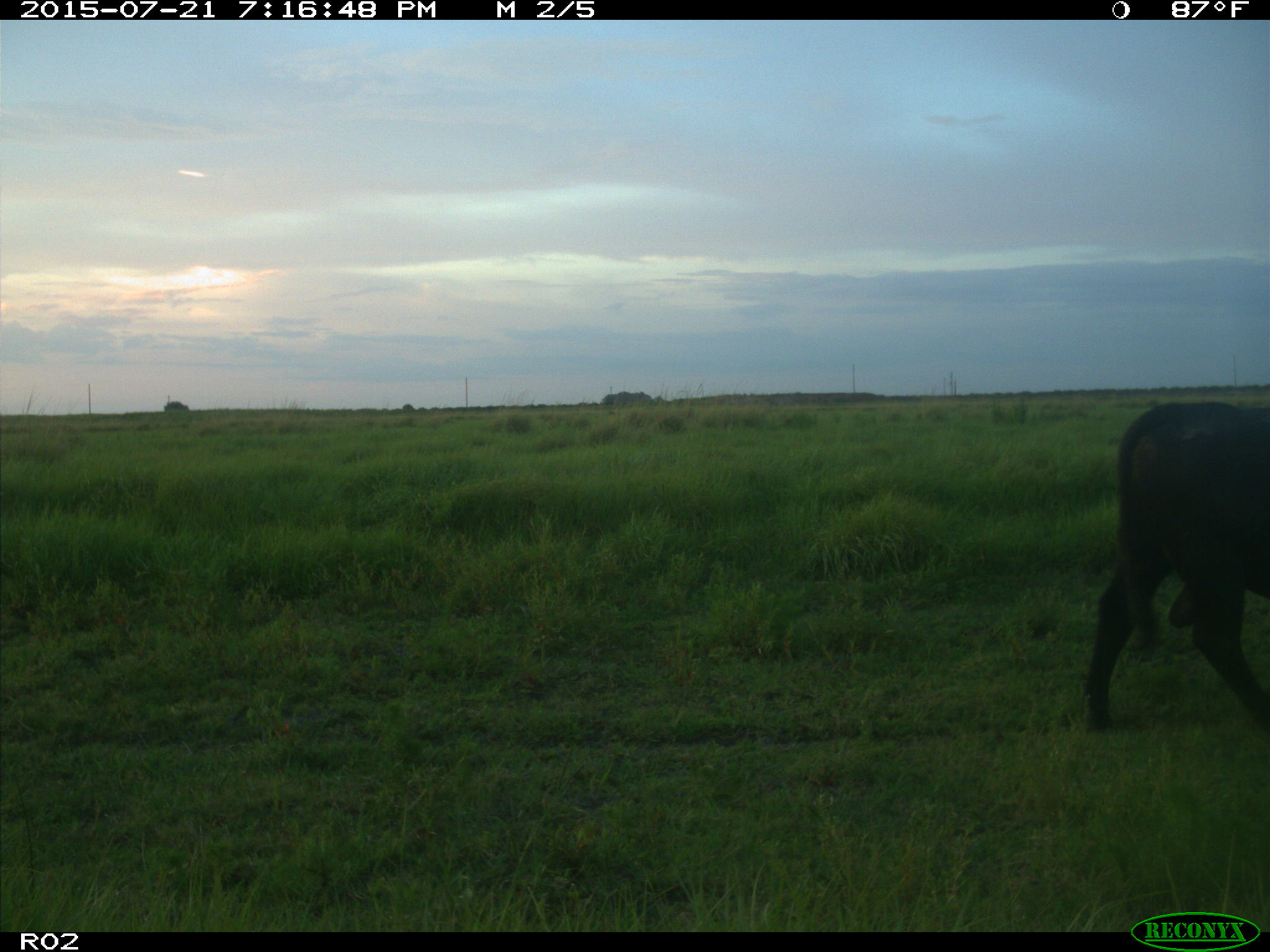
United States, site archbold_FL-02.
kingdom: Animalia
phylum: Chordata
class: Mammalia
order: Artiodactyla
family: Bovidae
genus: Bos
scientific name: Bos taurus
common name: domestic cow